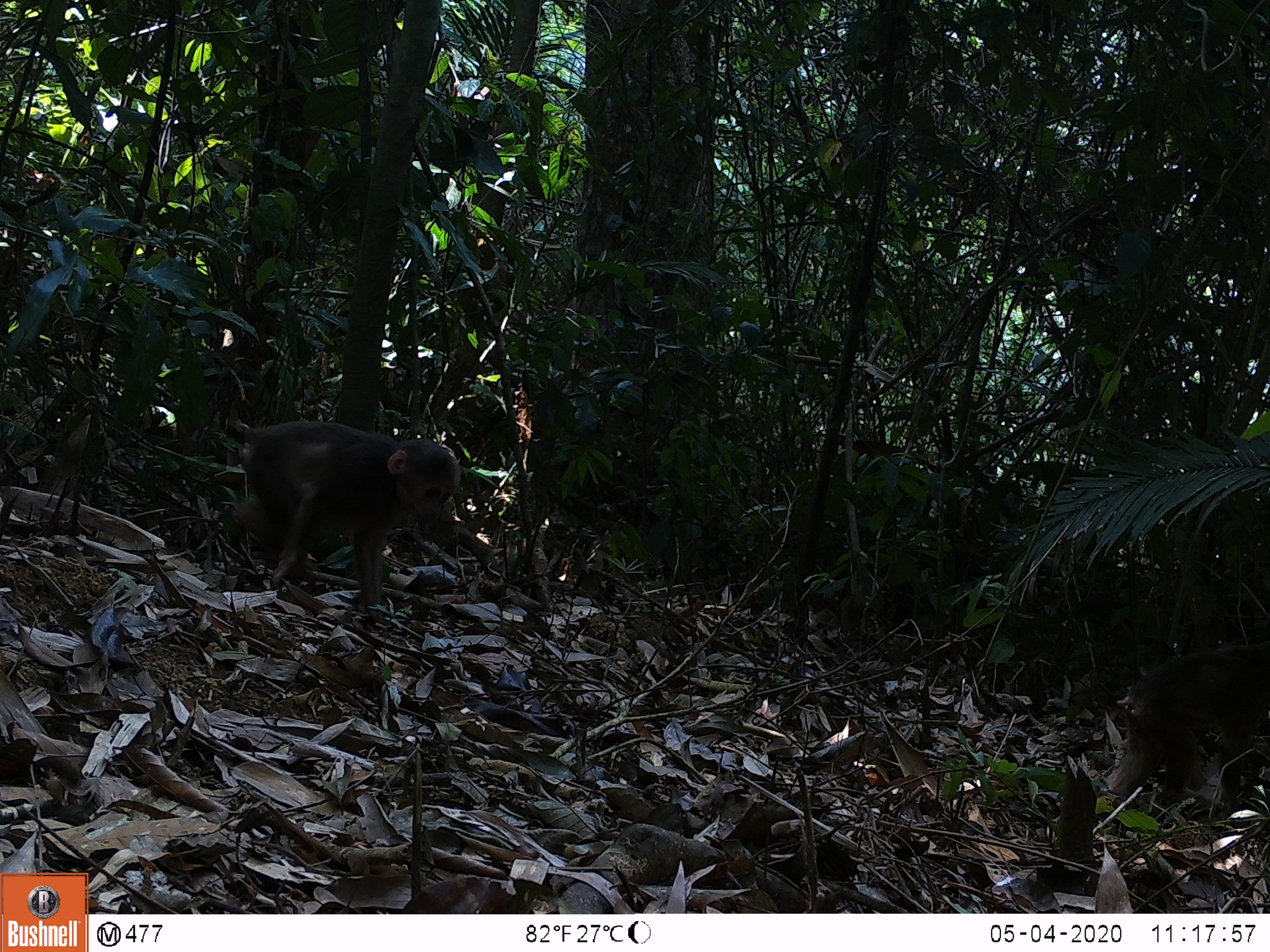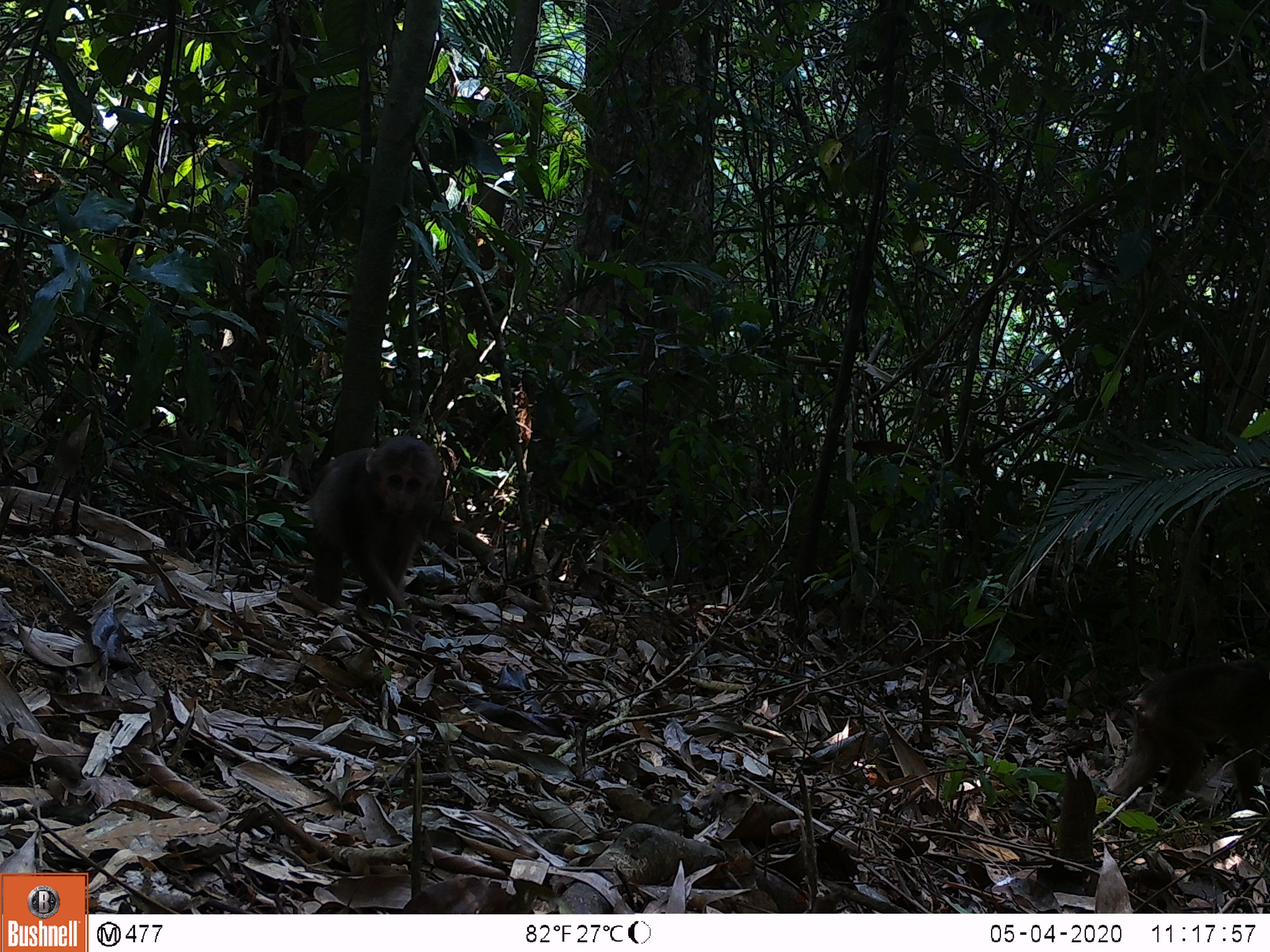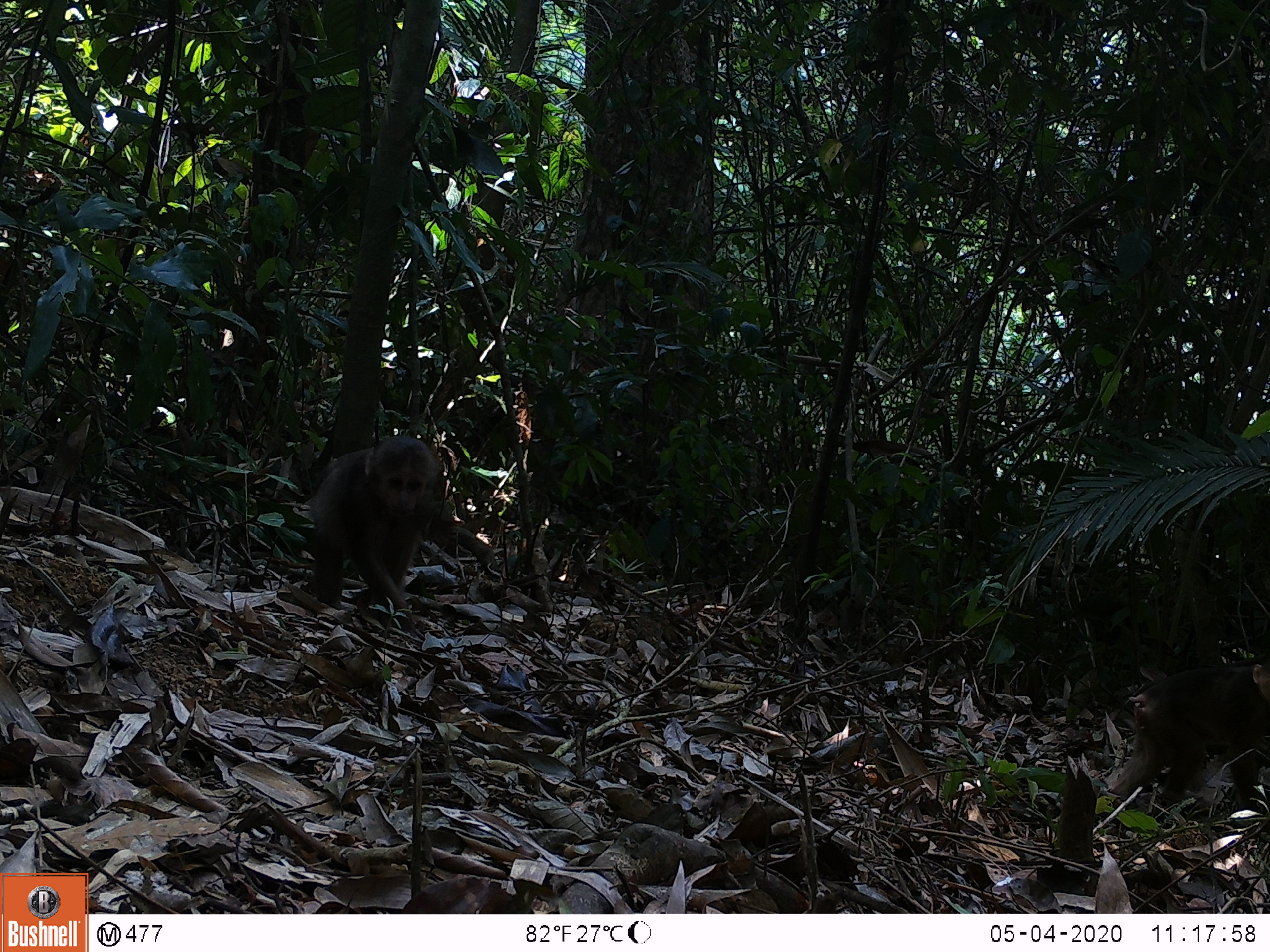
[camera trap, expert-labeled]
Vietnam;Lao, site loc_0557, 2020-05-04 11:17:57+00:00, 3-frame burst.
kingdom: Animalia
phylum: Chordata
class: Mammalia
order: Primates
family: Cercopithecidae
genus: Macaca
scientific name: Macaca arctoides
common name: stump-tailed macaque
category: stump tailed macaque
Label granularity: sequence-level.